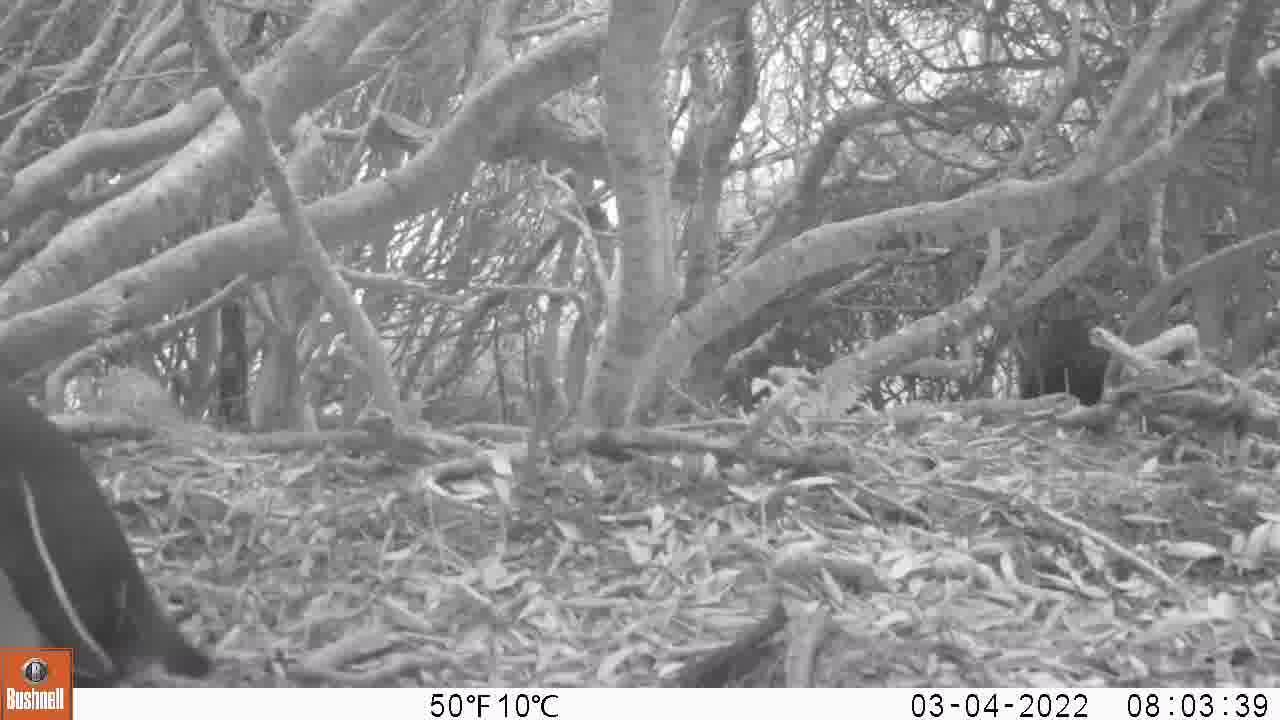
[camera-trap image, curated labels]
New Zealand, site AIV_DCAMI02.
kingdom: Animalia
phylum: Chordata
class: Aves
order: Sphenisciformes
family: Spheniscidae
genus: Megadyptes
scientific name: Megadyptes antipodes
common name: yellow-eyed penguin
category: yellow eyed penguin